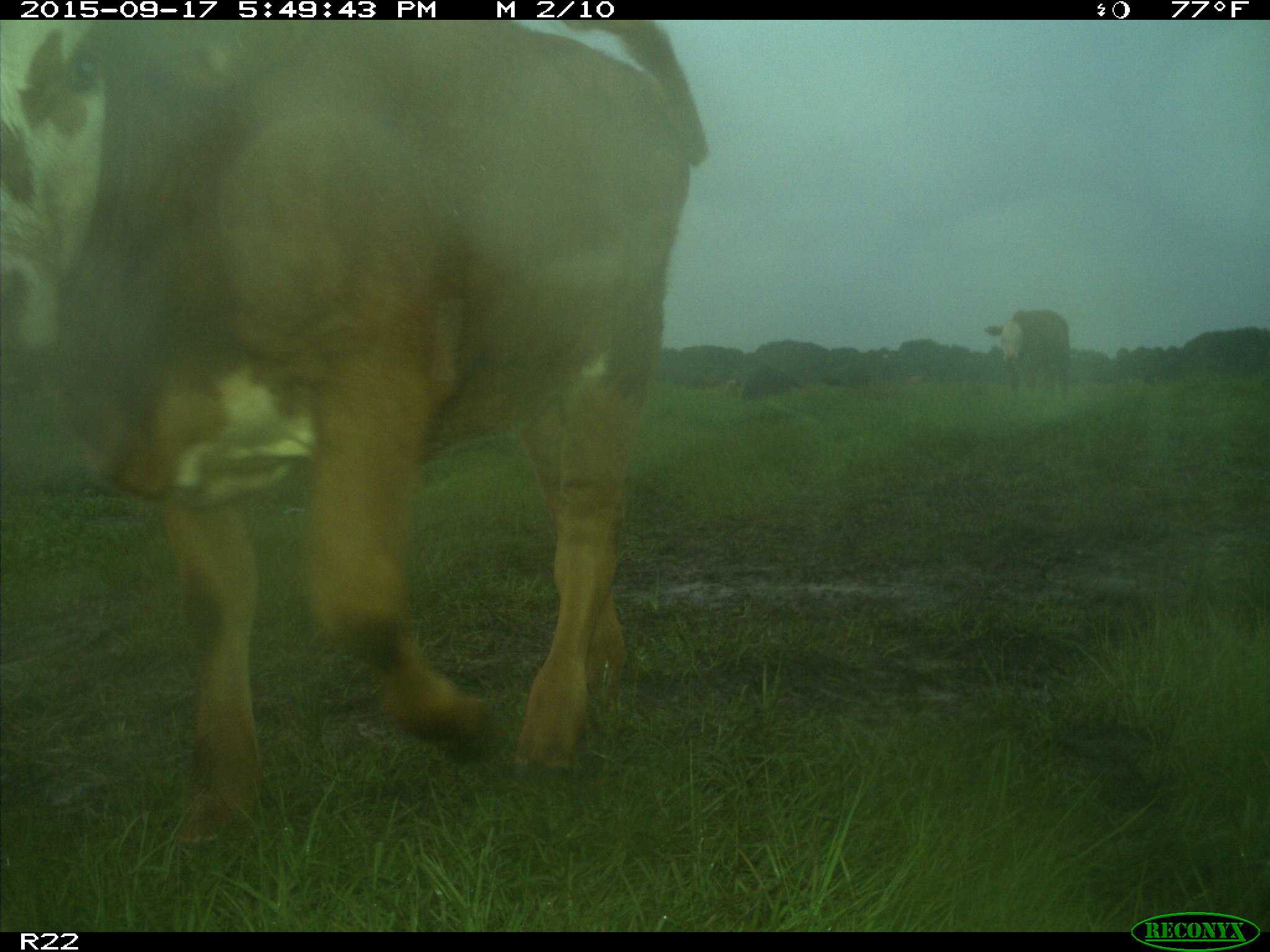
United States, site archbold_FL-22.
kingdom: Animalia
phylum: Chordata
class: Mammalia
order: Artiodactyla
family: Bovidae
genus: Bos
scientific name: Bos taurus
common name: domestic cow